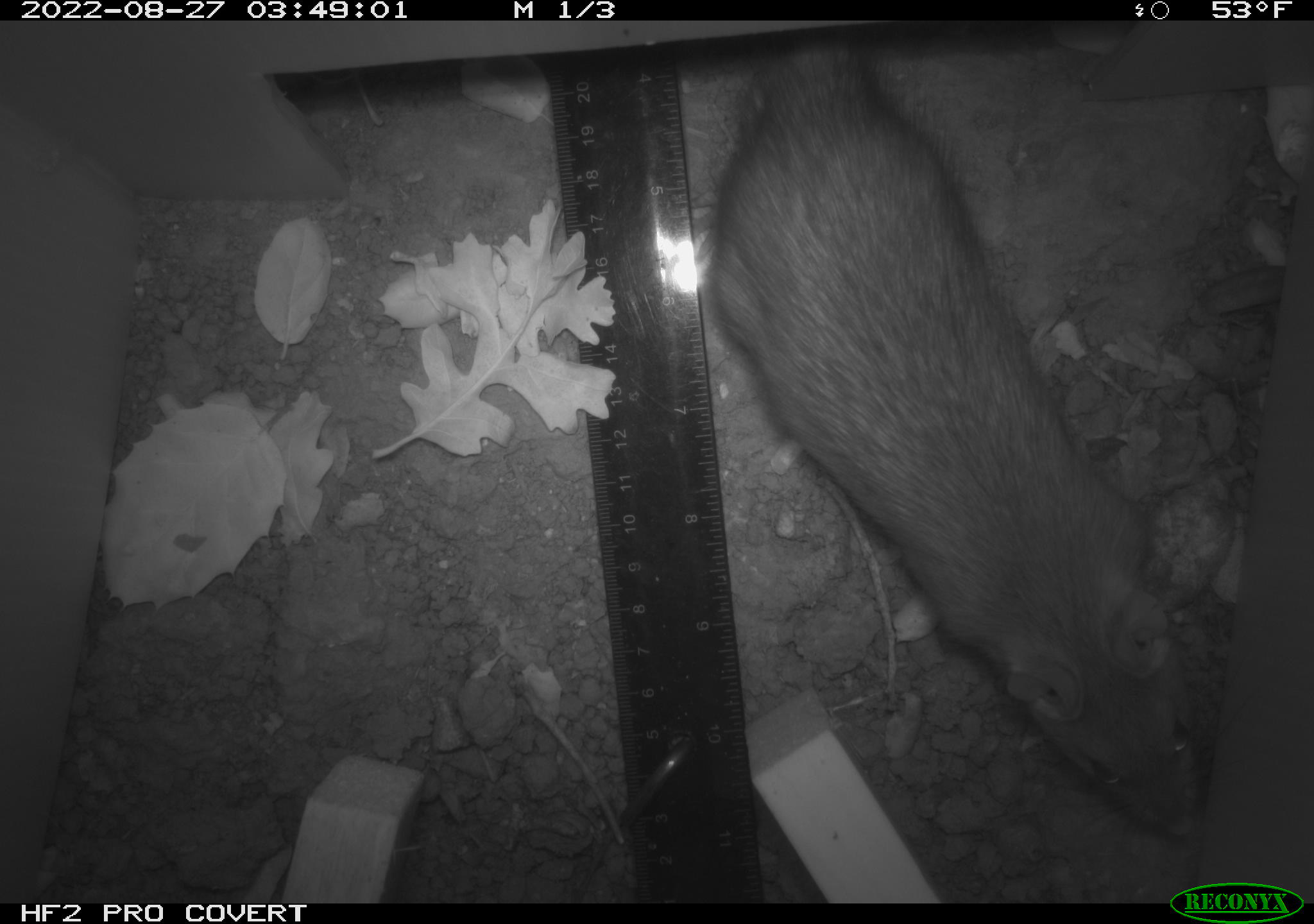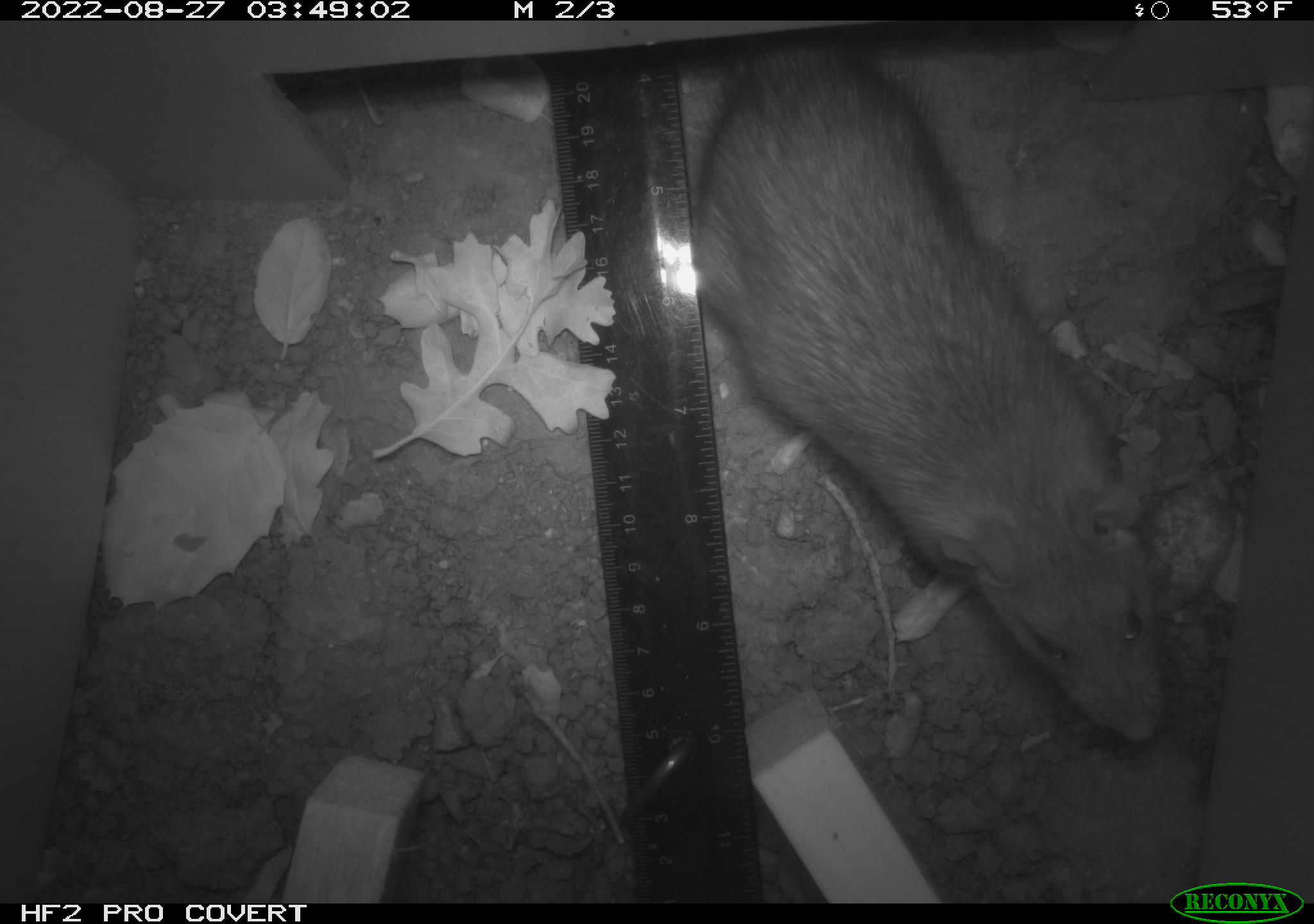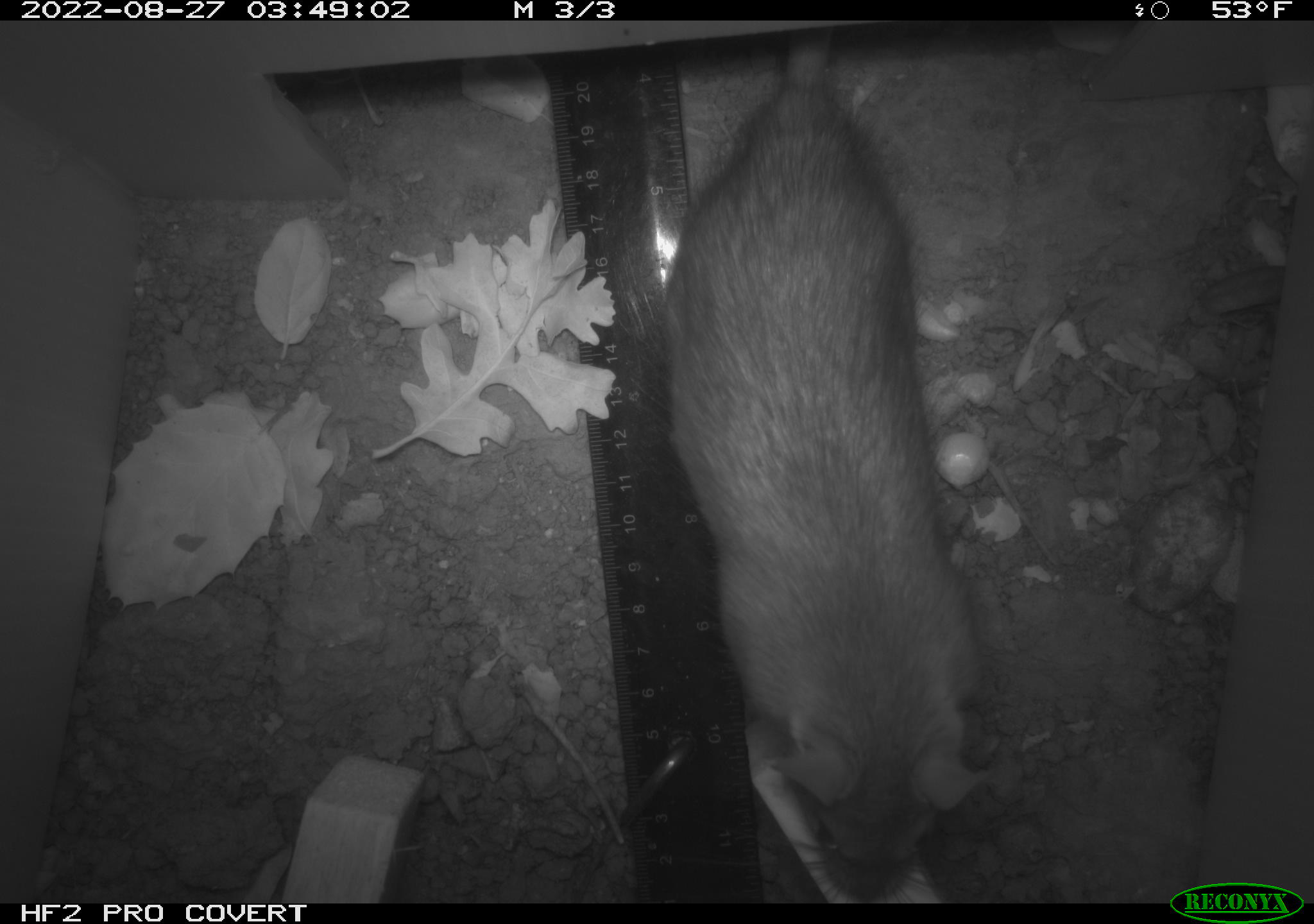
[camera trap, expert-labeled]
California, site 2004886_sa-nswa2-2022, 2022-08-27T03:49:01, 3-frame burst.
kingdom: Animalia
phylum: Chordata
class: Mammalia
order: Rodentia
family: Muridae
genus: Rattus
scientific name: Rattus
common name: rat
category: rattus species